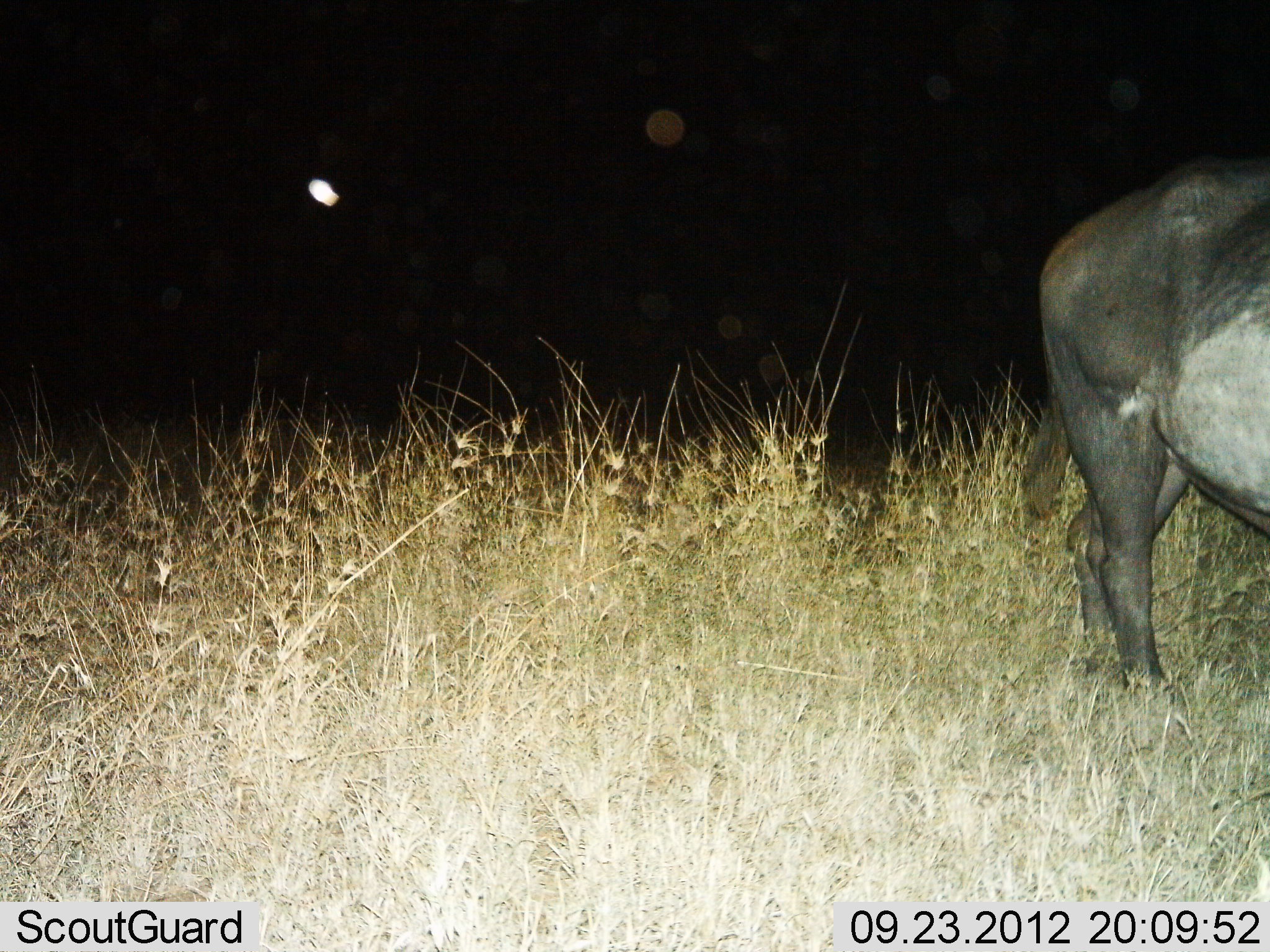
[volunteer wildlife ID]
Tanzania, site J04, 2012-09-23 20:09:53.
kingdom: Animalia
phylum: Chordata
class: Mammalia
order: Artiodactyla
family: Bovidae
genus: Syncerus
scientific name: Syncerus caffer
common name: cape buffalo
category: buffalo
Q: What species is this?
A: Buffalo (cape buffalo) (Syncerus caffer).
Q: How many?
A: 1.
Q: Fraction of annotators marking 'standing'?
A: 60%.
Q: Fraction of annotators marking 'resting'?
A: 0%.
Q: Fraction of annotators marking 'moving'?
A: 40%.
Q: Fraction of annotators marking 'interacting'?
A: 0%.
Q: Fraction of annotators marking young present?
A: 0%.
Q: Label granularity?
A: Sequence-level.